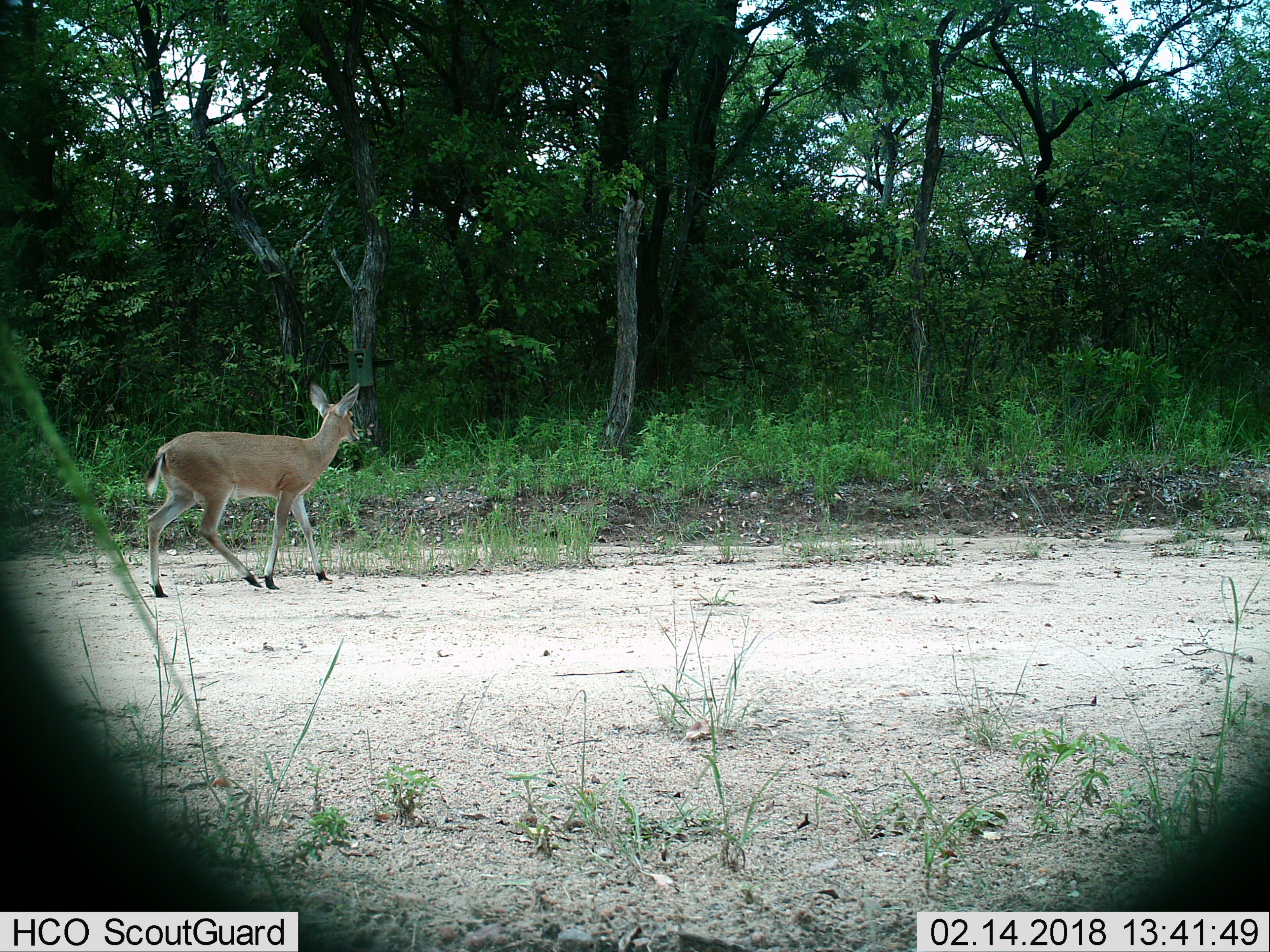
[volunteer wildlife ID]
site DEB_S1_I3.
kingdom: Animalia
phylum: Chordata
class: Mammalia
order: Artiodactyla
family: Bovidae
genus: Sylvicapra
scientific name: Sylvicapra grimmia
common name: common duiker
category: duikercommongrey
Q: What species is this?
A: Duikercommongrey (common duiker) (Sylvicapra grimmia).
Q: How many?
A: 1.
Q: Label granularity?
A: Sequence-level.